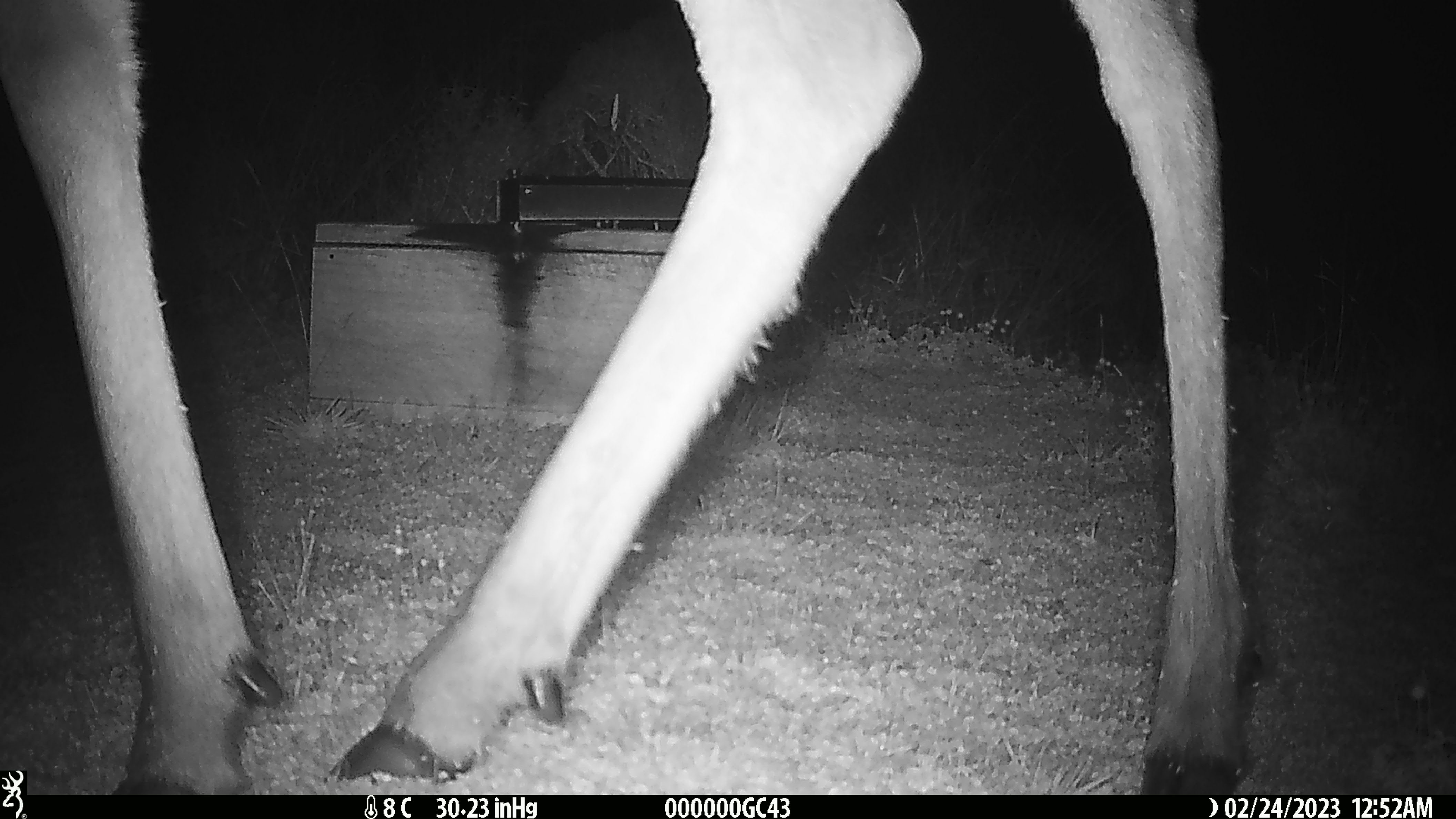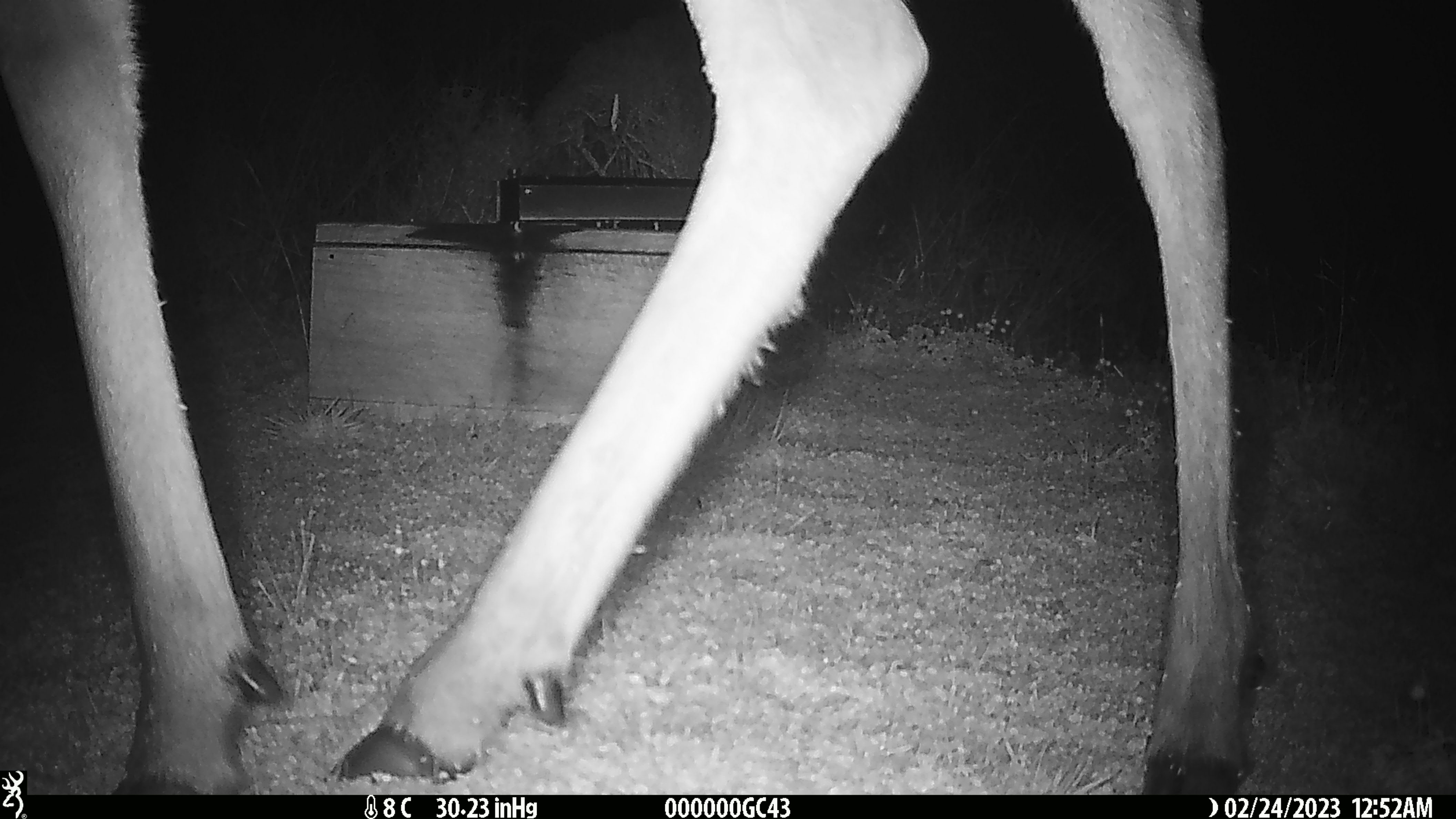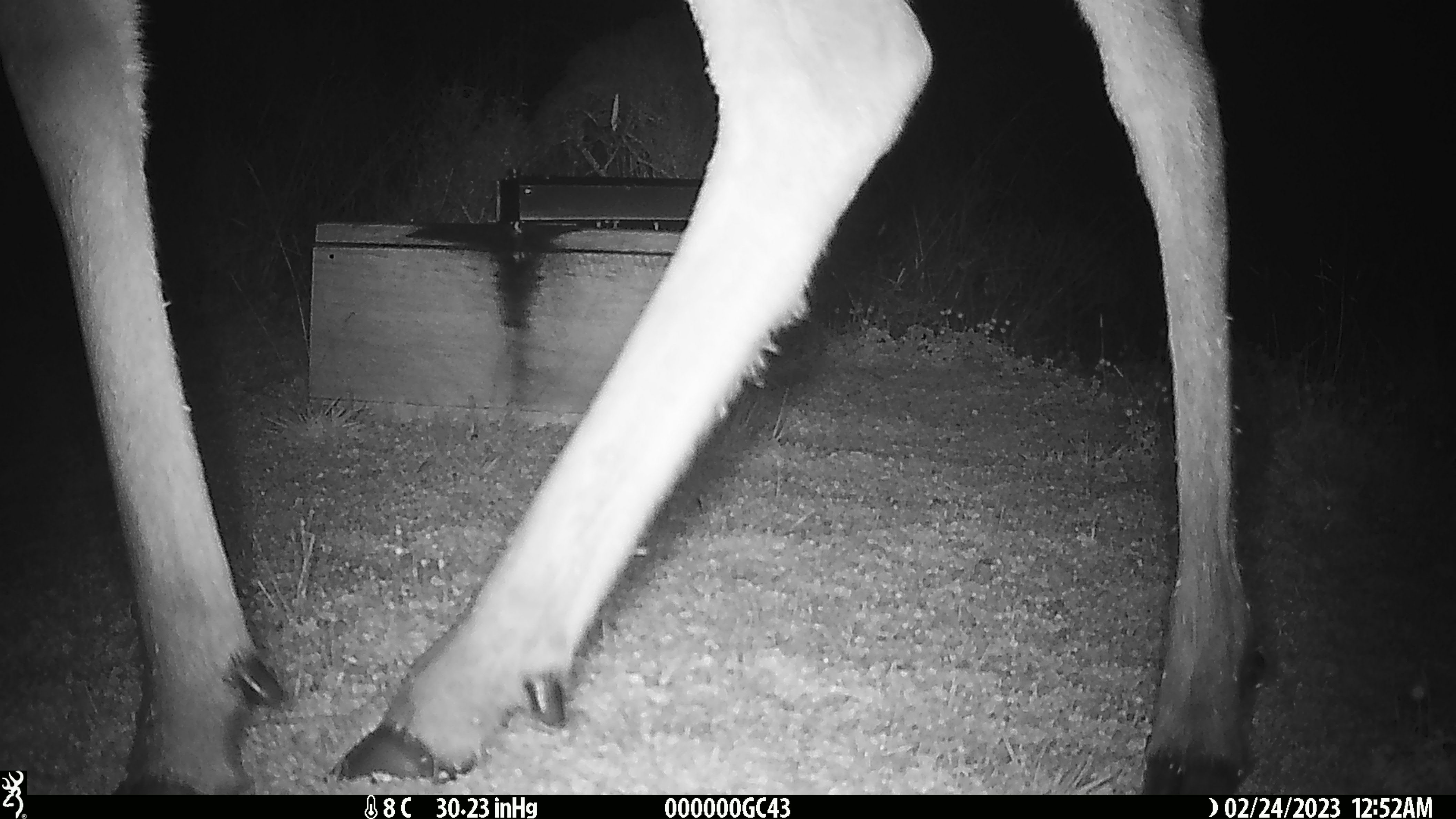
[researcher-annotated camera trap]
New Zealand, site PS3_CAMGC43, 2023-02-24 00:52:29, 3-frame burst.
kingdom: Animalia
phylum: Chordata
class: Mammalia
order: Artiodactyla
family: Cervidae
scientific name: Cervidae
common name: deer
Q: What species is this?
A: Deer (Cervidae).